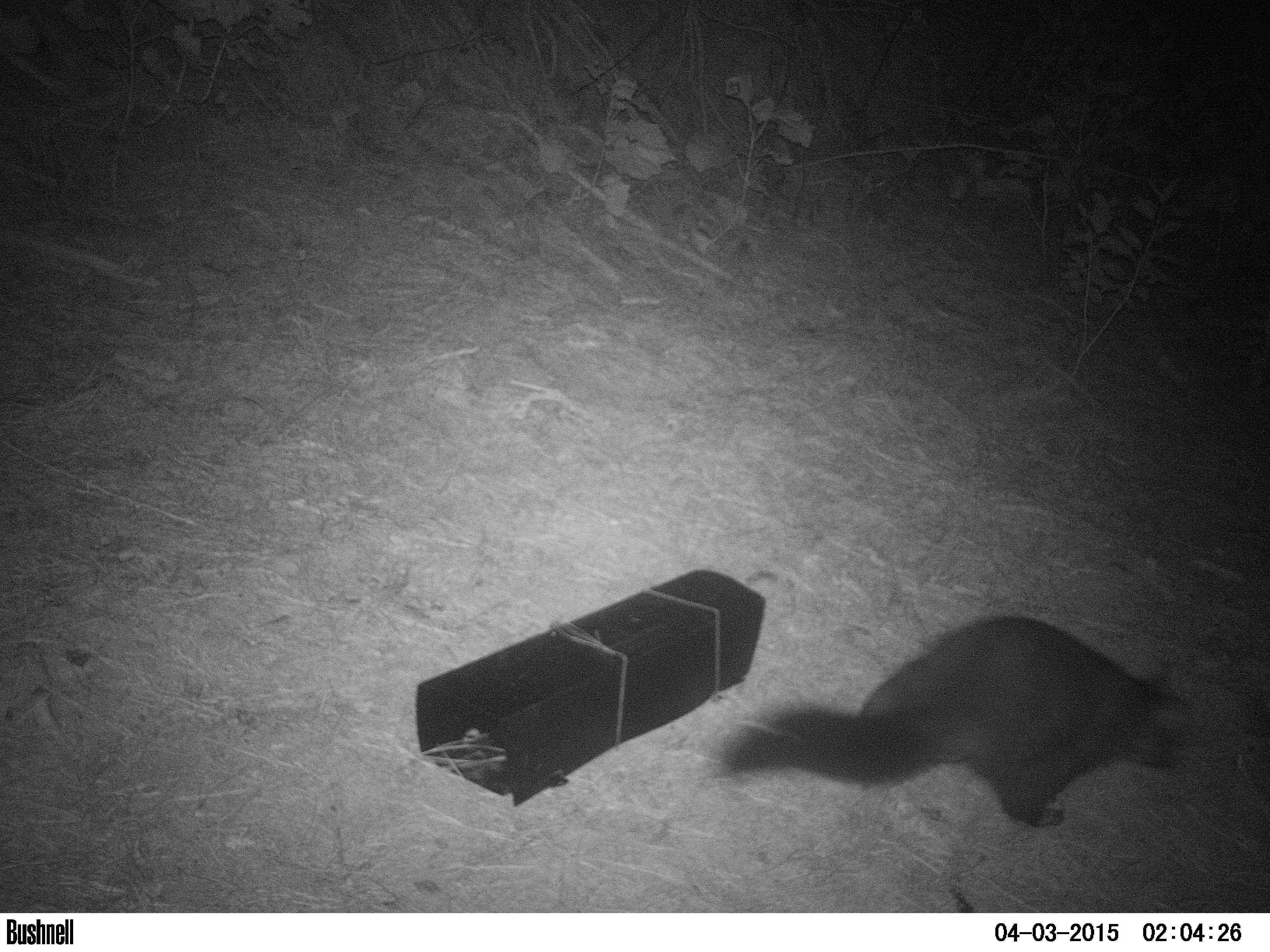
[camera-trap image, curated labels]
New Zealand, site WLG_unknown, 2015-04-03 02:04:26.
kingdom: Animalia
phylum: Chordata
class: Mammalia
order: Diprotodontia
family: Phalangeridae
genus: Trichosurus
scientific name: Trichosurus vulpecula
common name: common brushtail possum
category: possum